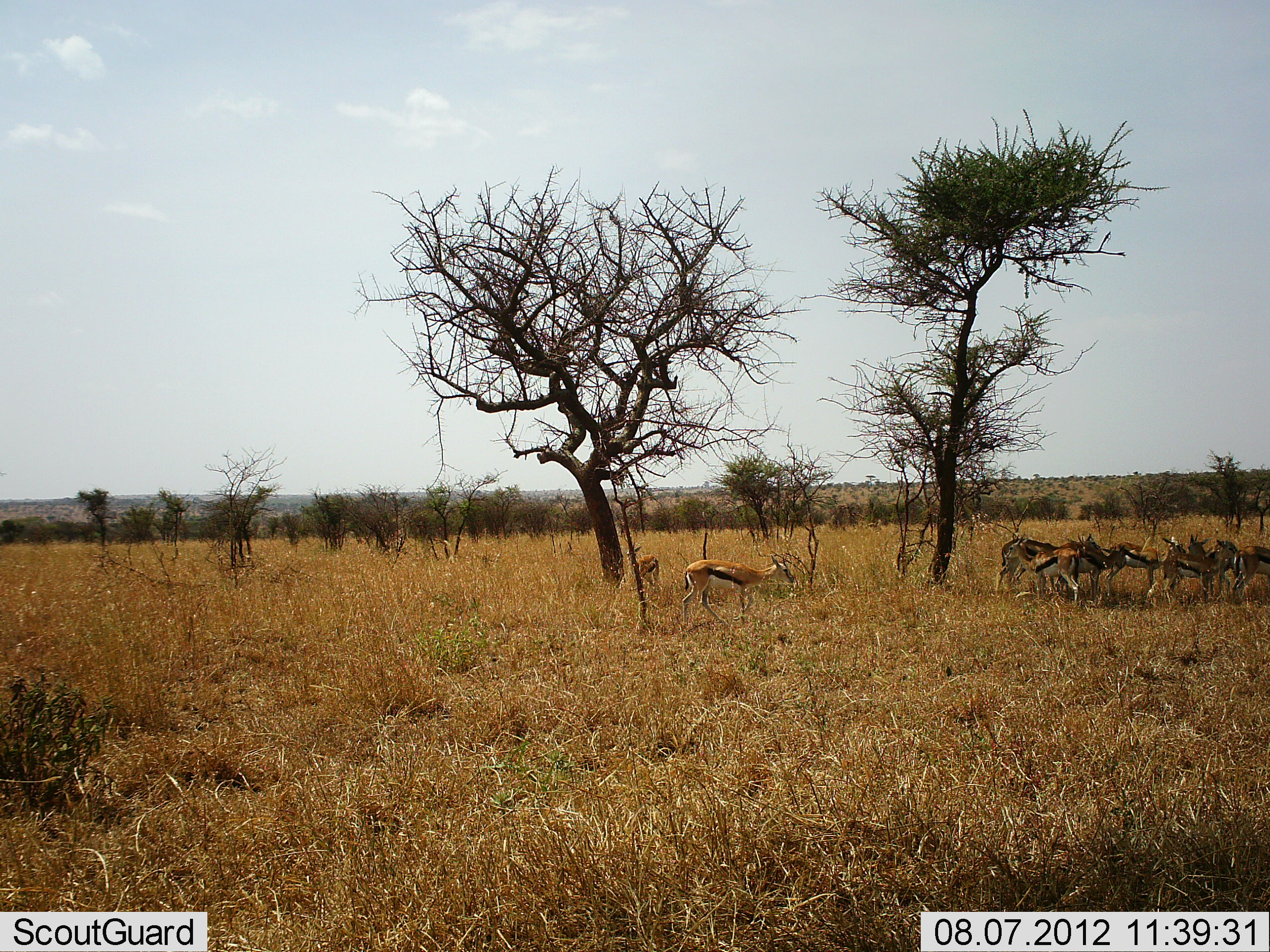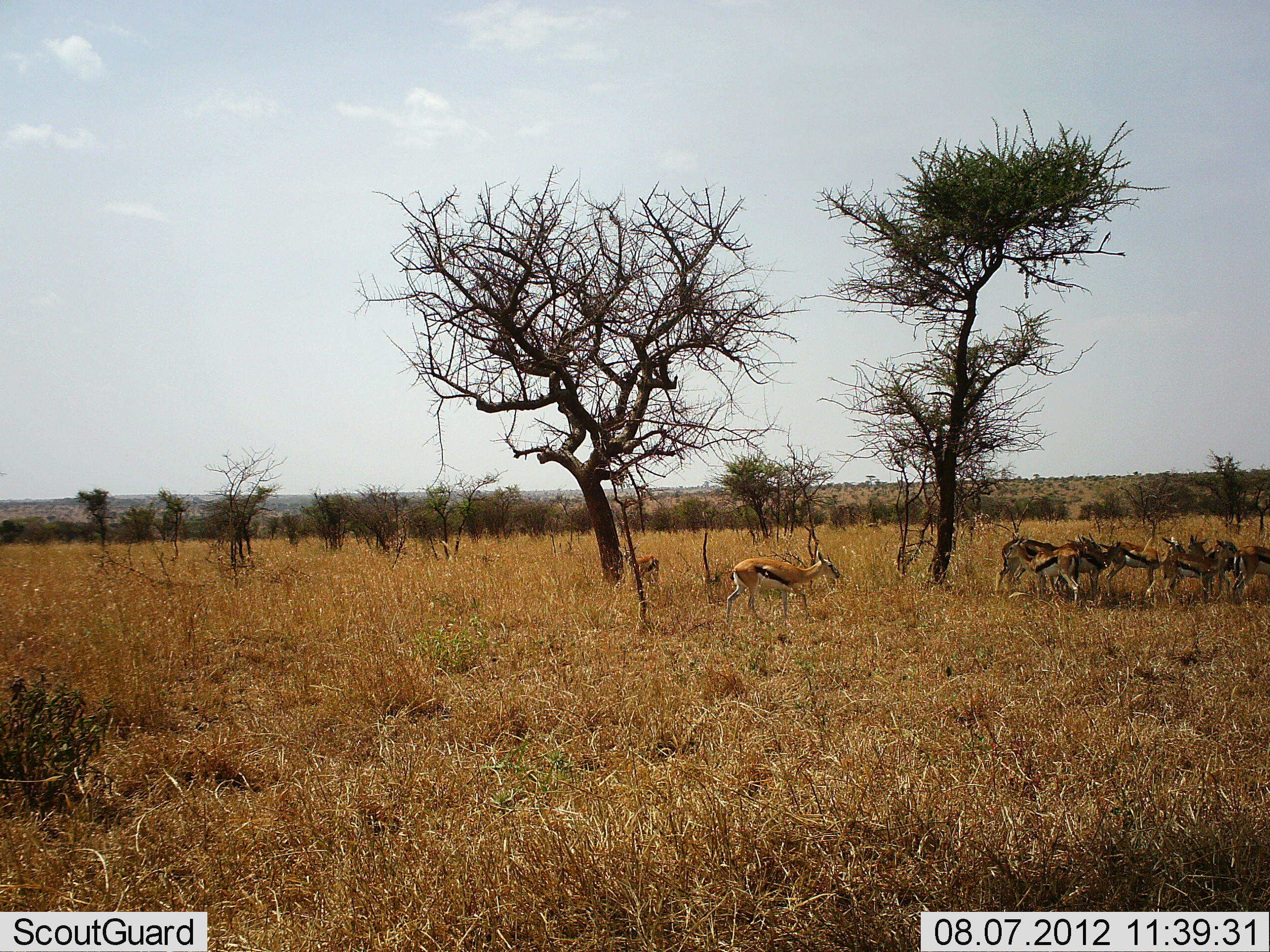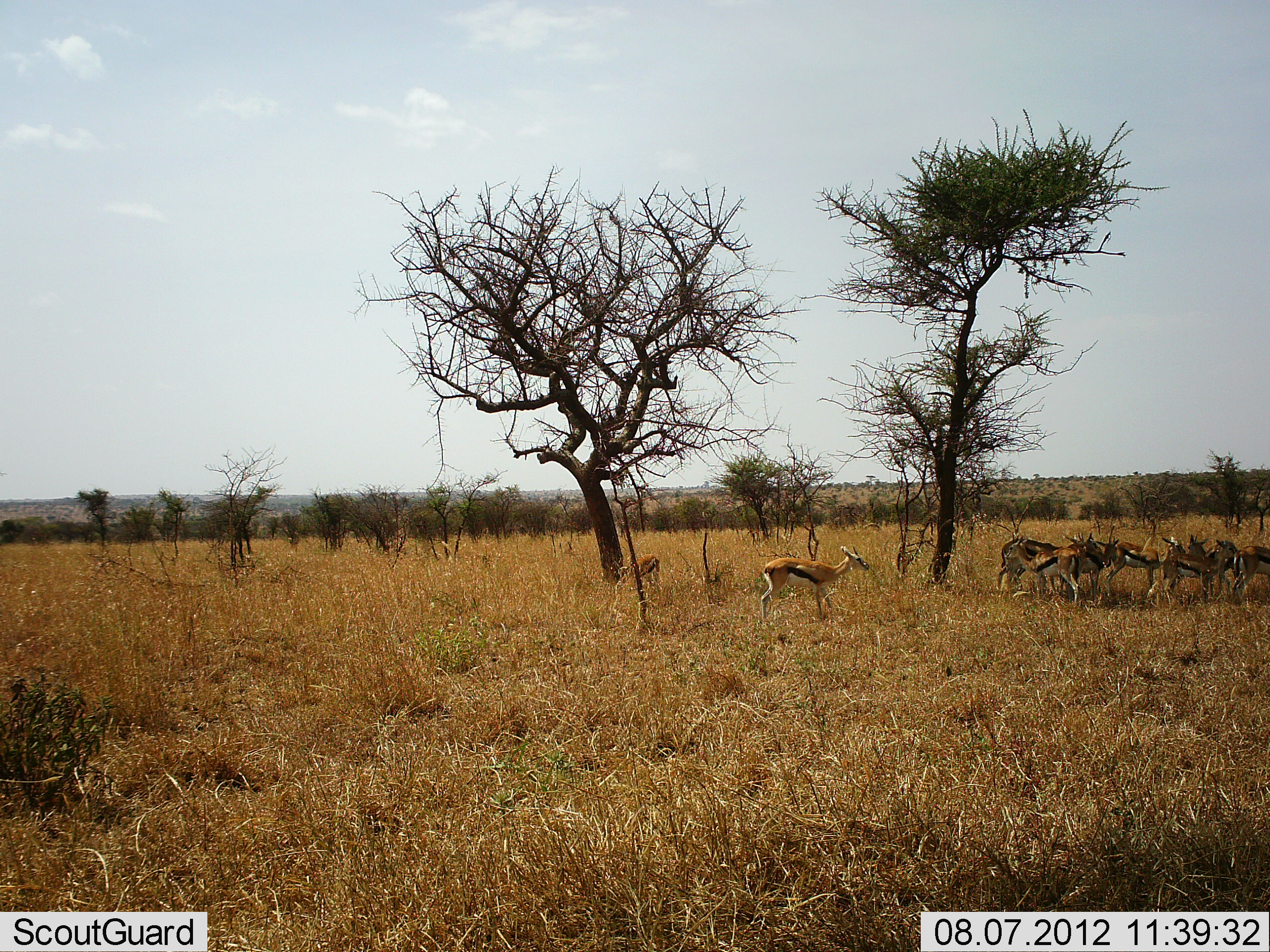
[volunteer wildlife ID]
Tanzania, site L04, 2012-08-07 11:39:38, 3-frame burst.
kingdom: Animalia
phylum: Chordata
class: Mammalia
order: Artiodactyla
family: Bovidae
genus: Eudorcas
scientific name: Eudorcas thomsonii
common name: thomson's gazelle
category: gazellethomsons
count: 10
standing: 80%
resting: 10%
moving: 40%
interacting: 10%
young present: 0%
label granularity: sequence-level